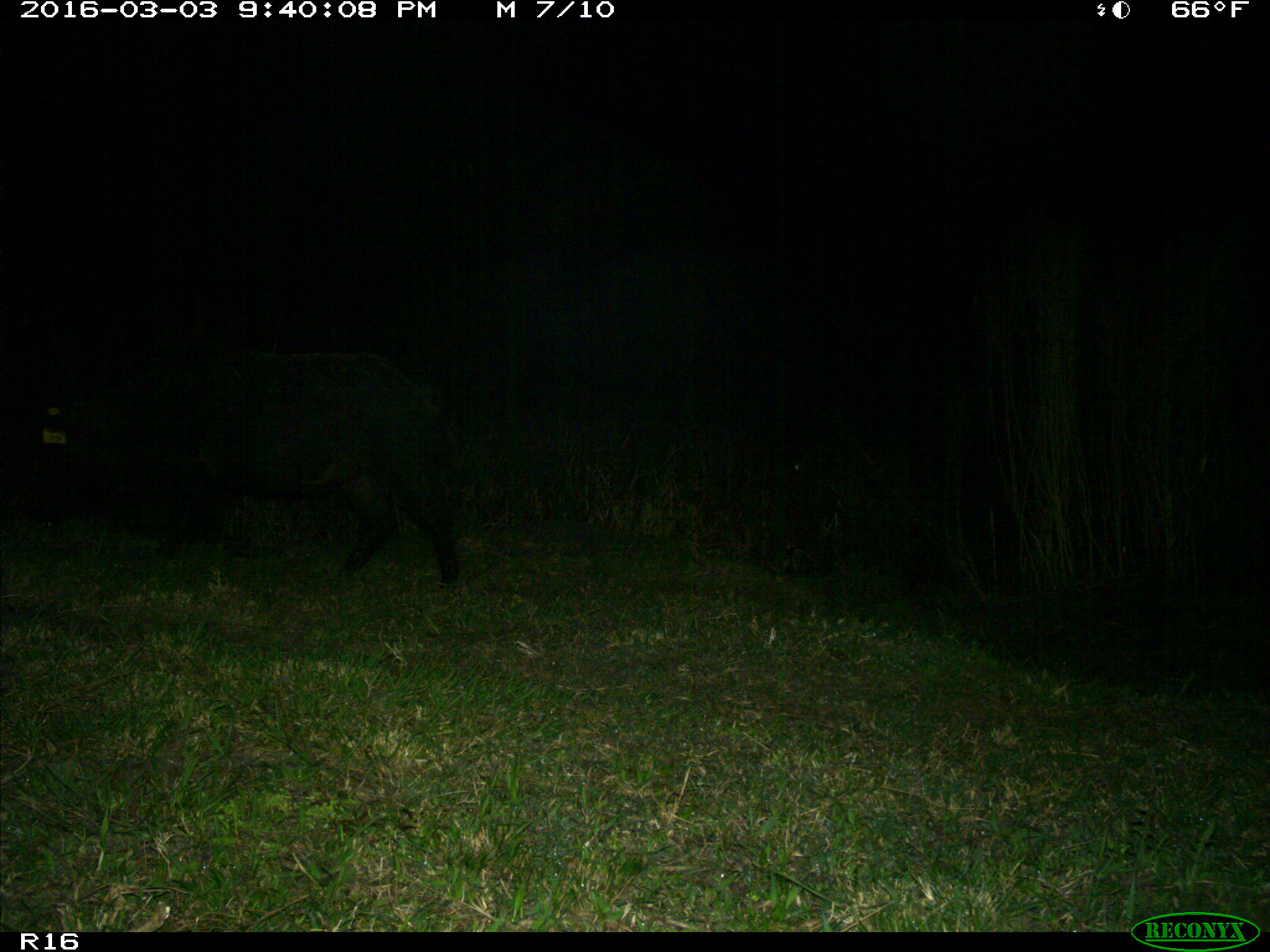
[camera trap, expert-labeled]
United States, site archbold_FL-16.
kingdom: Animalia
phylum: Chordata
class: Mammalia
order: Artiodactyla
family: Suidae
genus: Sus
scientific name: Sus scrofa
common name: wild boar